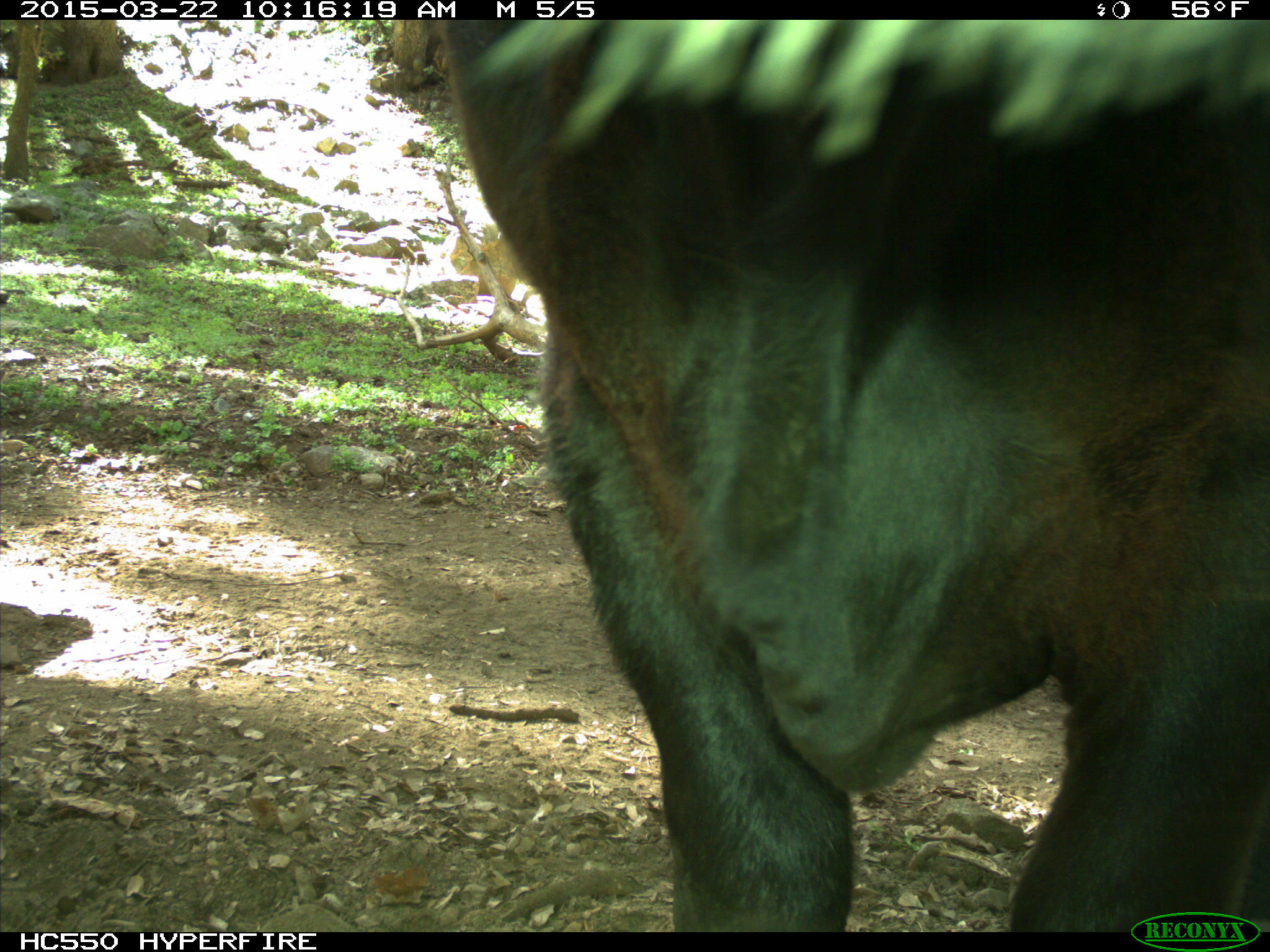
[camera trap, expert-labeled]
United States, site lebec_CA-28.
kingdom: Animalia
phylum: Chordata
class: Mammalia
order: Artiodactyla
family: Bovidae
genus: Bos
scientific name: Bos taurus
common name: domestic cow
Bos taurus (domestic cow).